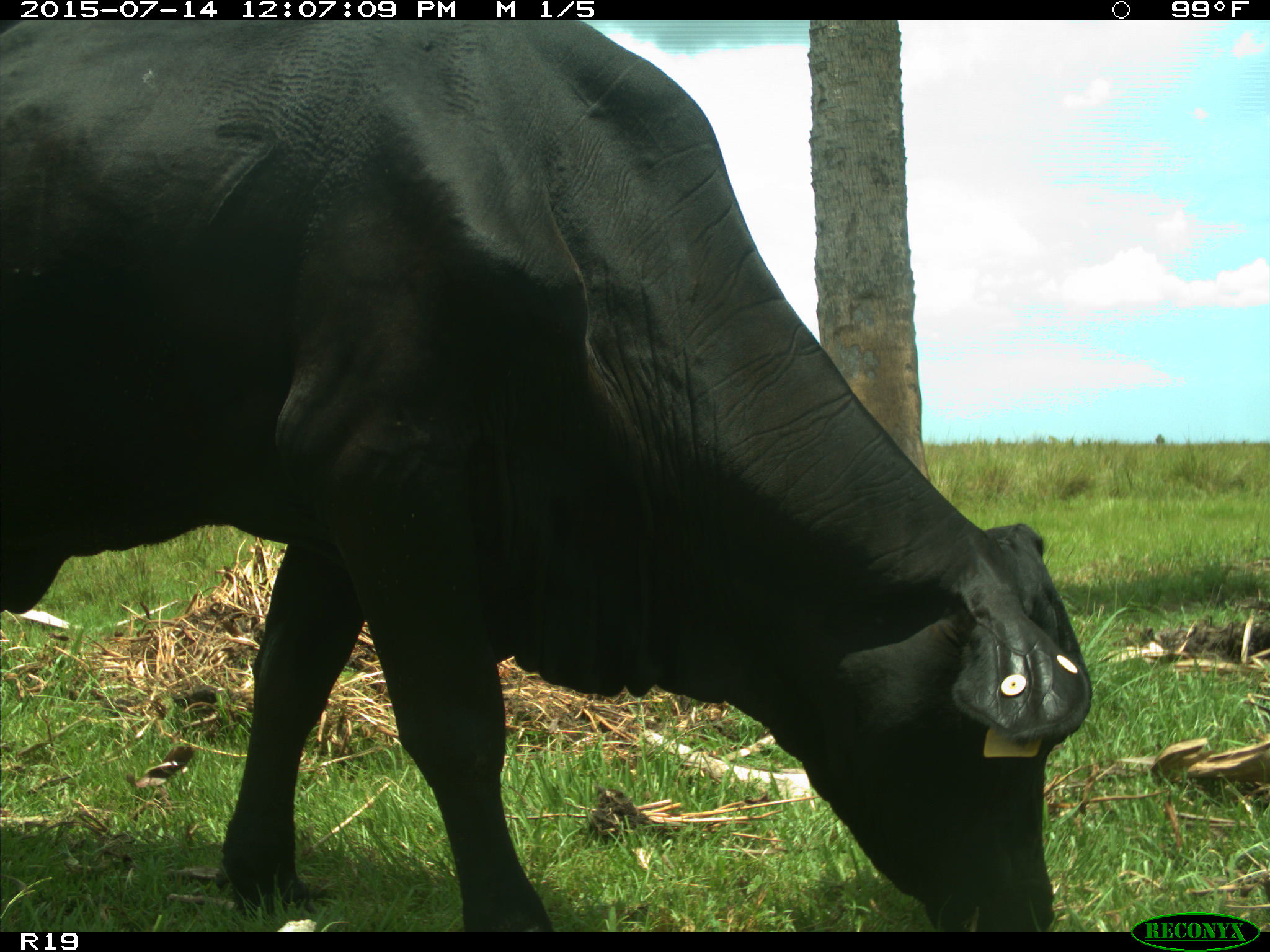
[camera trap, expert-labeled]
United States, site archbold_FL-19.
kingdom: Animalia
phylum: Chordata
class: Mammalia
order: Artiodactyla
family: Bovidae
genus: Bos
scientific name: Bos taurus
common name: domestic cow